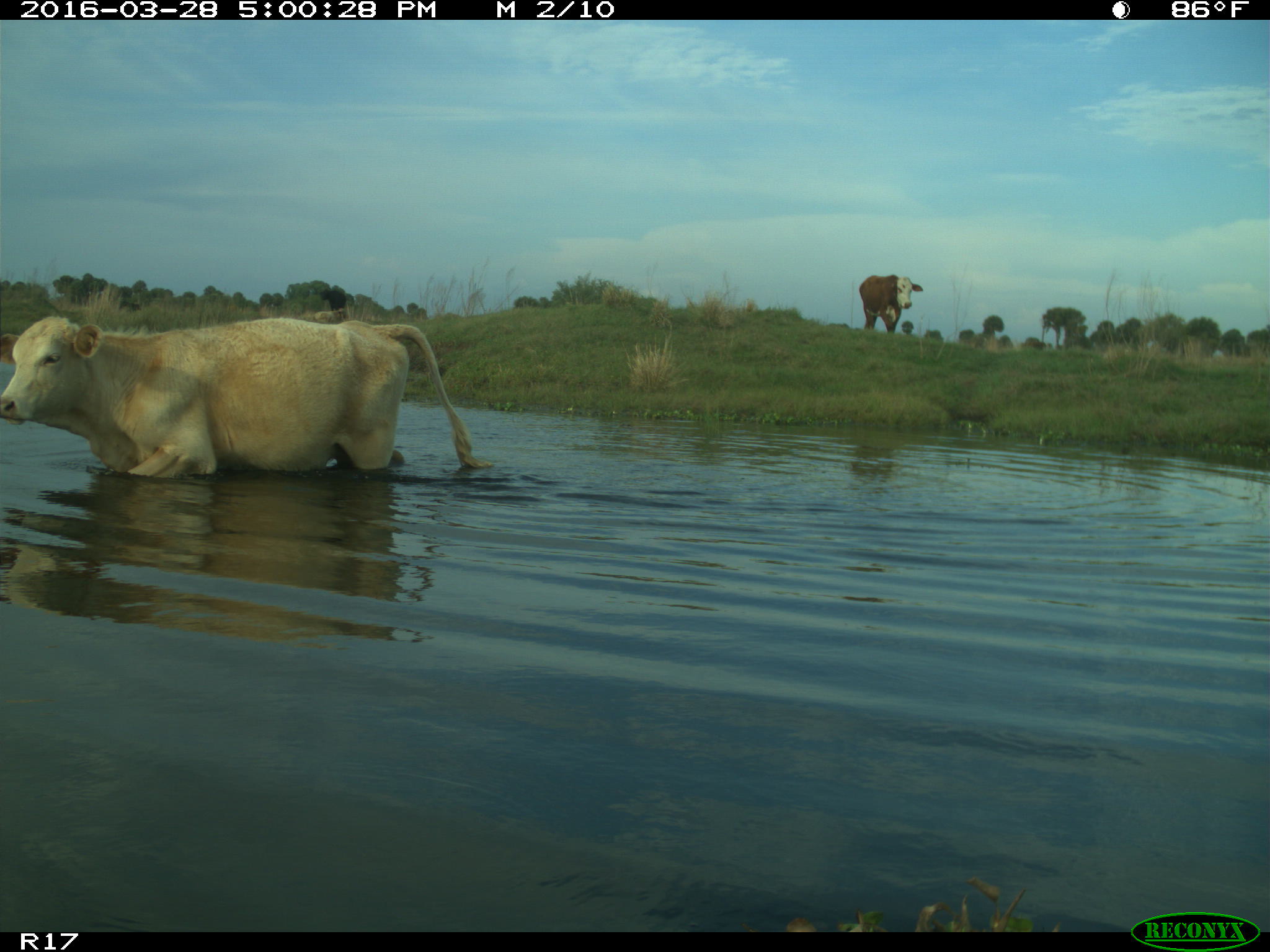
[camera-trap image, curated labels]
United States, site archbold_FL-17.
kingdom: Animalia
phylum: Chordata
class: Mammalia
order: Artiodactyla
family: Bovidae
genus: Bos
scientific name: Bos taurus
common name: domestic cow